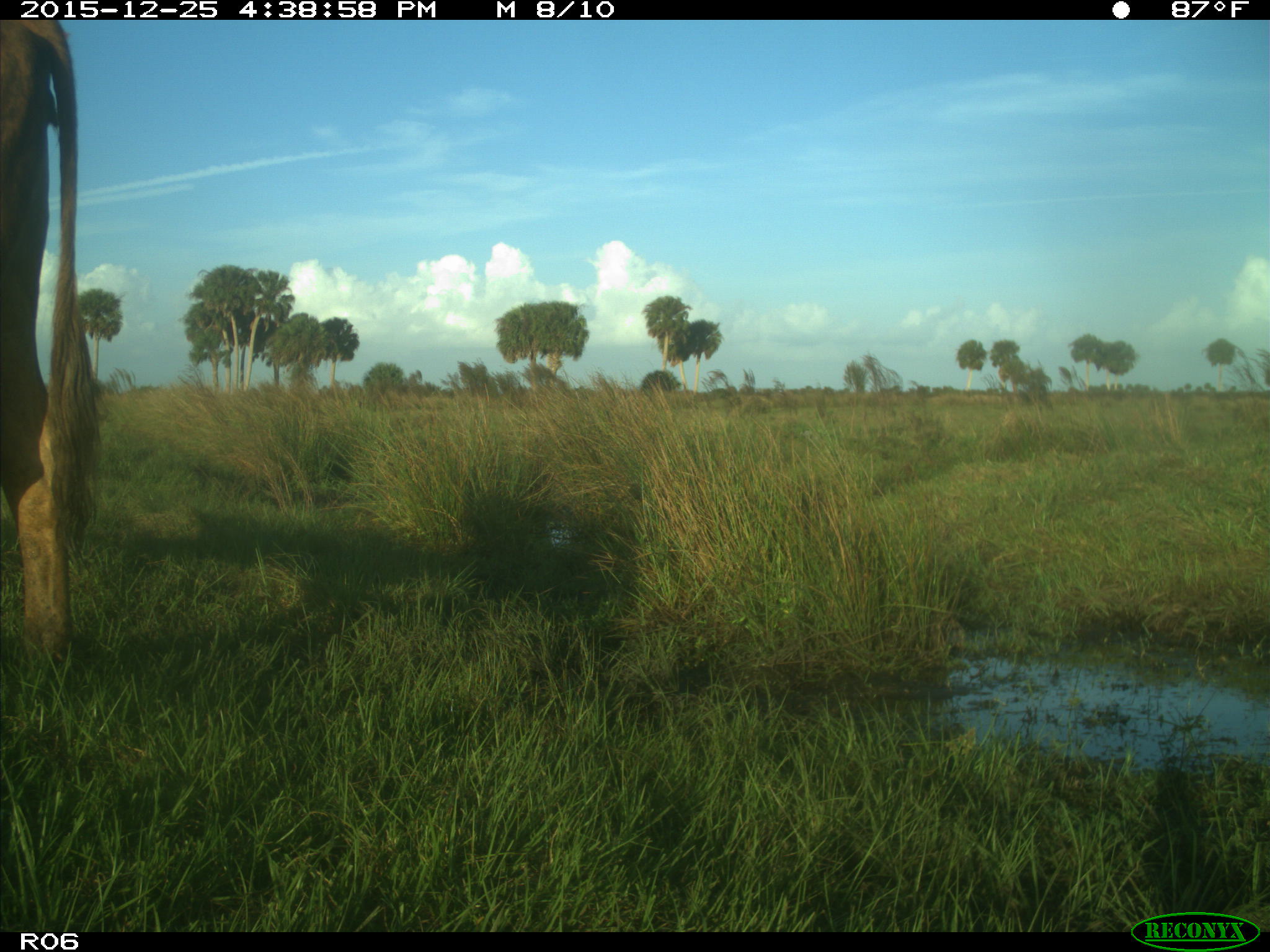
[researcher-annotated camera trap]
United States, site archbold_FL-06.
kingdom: Animalia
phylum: Chordata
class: Mammalia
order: Artiodactyla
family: Bovidae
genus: Bos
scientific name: Bos taurus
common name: domestic cow